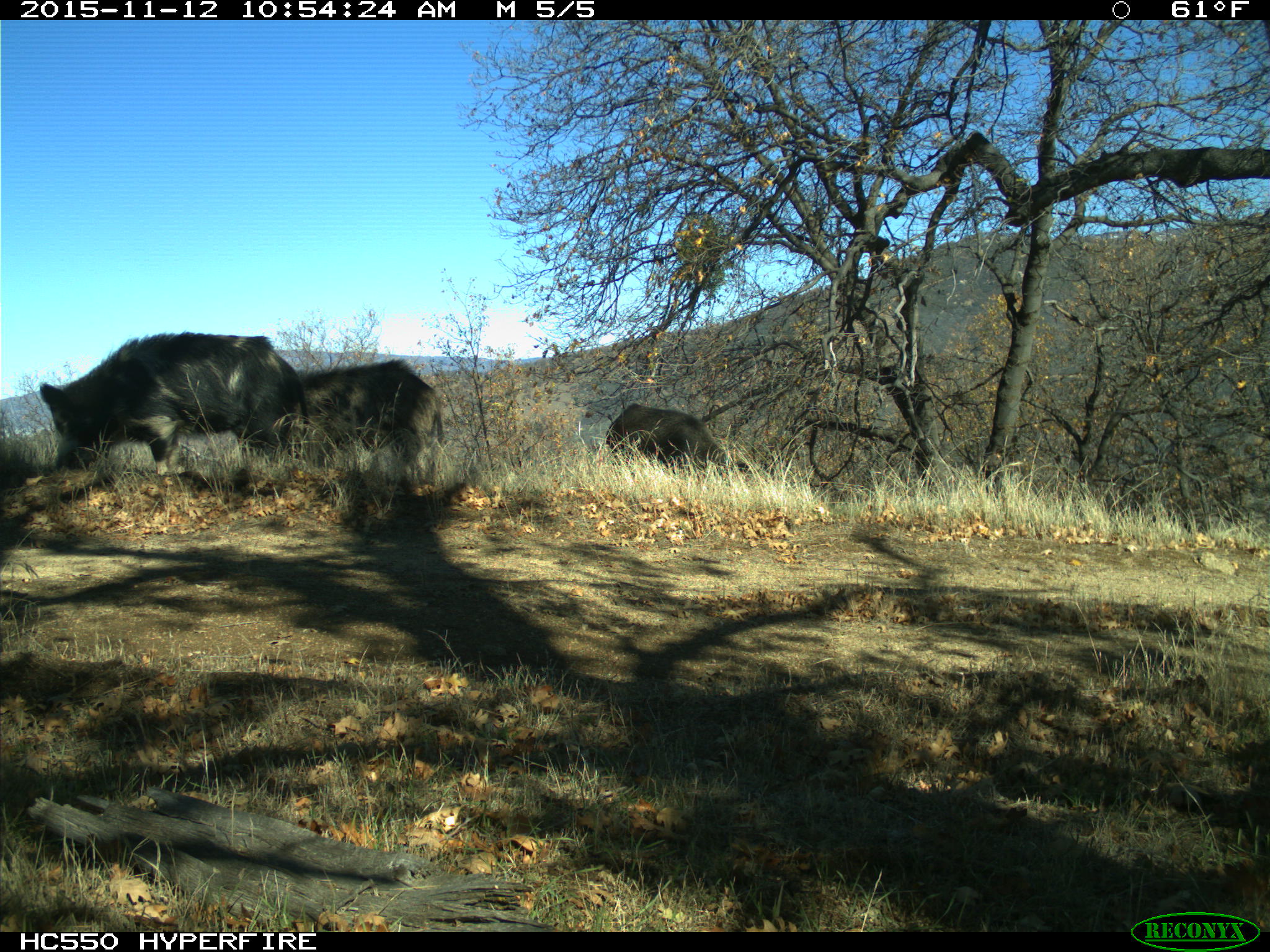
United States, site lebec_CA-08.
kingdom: Animalia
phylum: Chordata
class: Mammalia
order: Artiodactyla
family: Suidae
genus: Sus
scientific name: Sus scrofa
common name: wild boar